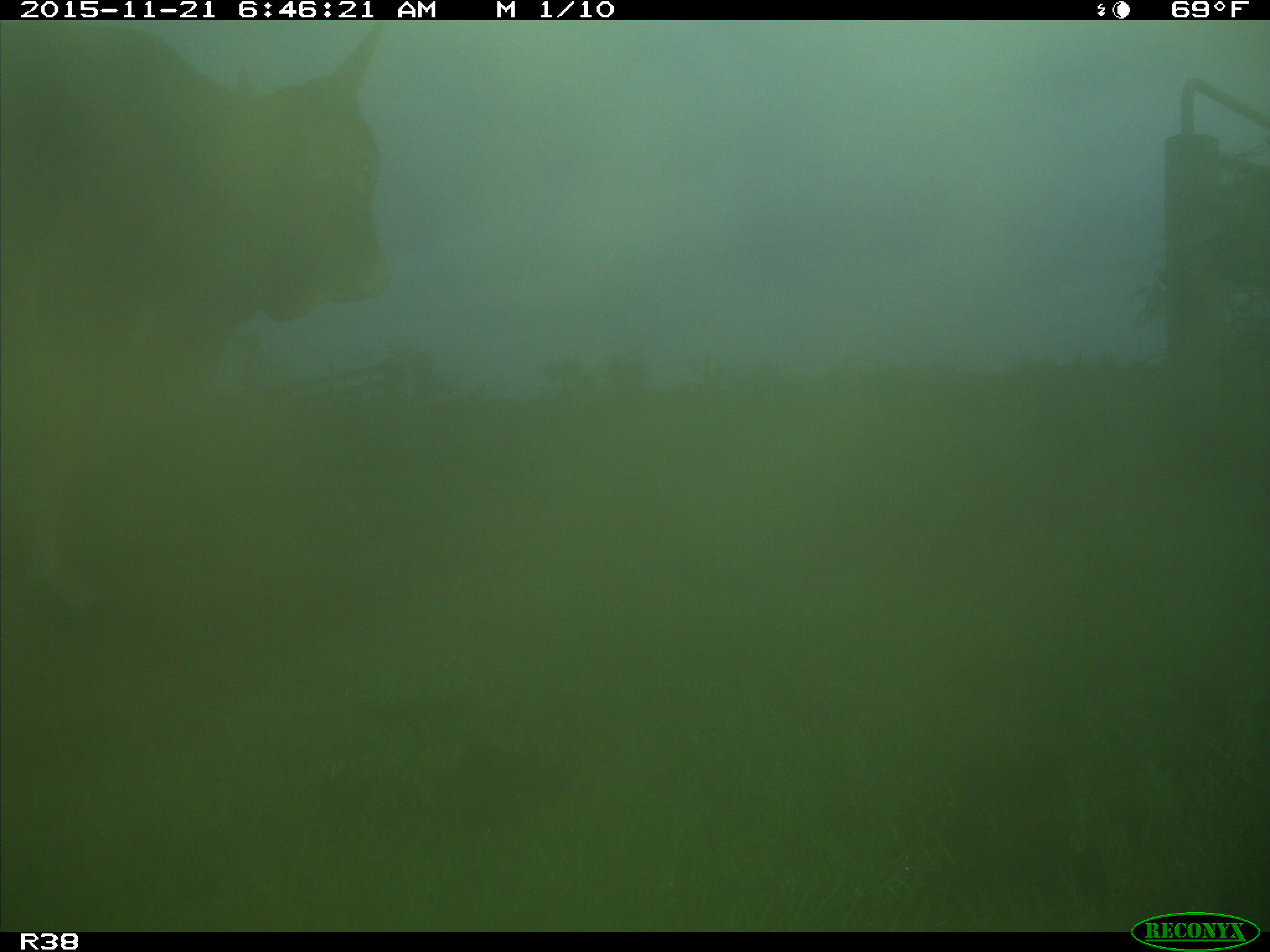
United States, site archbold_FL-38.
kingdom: Animalia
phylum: Chordata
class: Mammalia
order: Artiodactyla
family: Bovidae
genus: Bos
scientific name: Bos taurus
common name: domestic cow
Bos taurus (domestic cow).